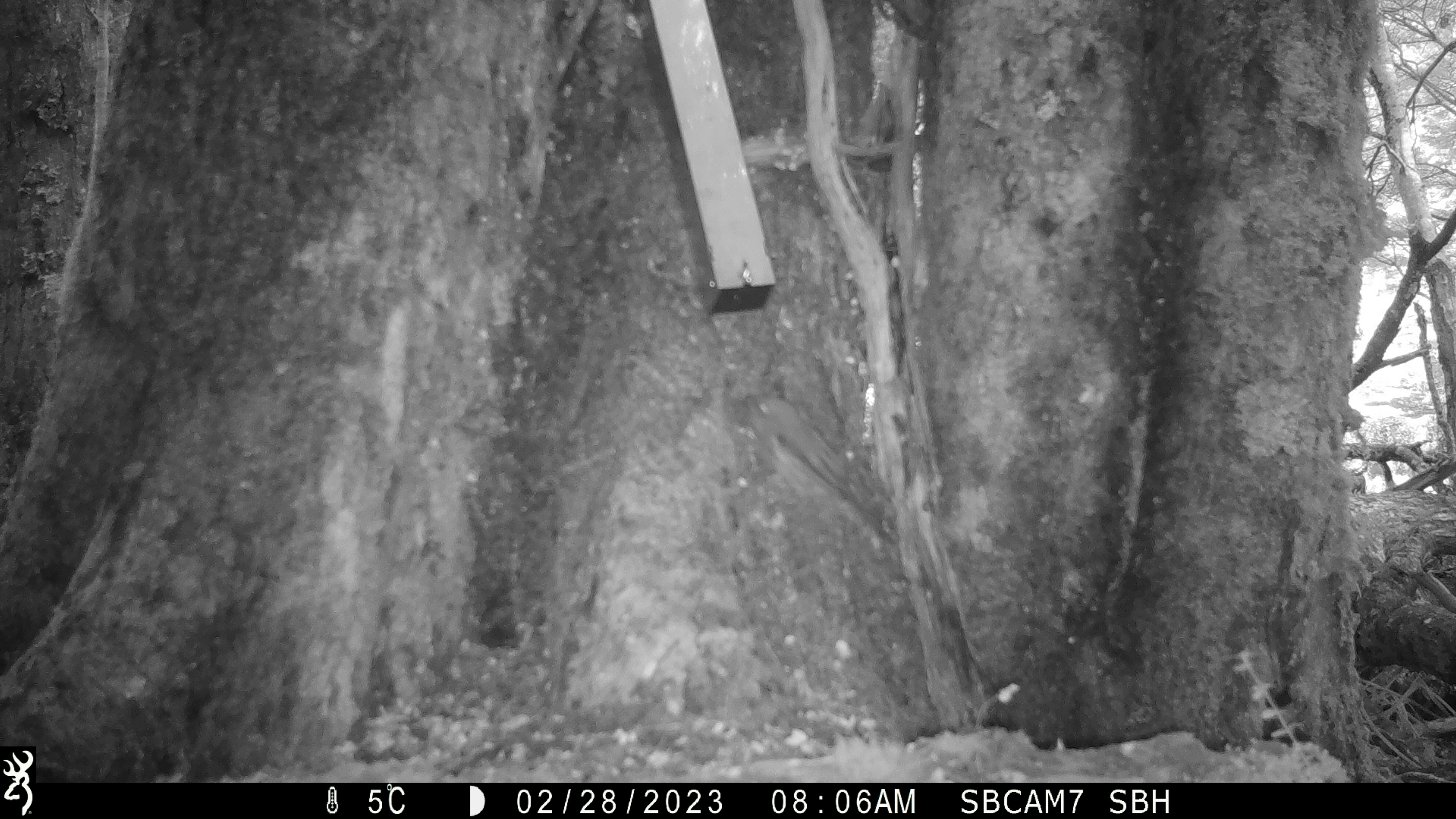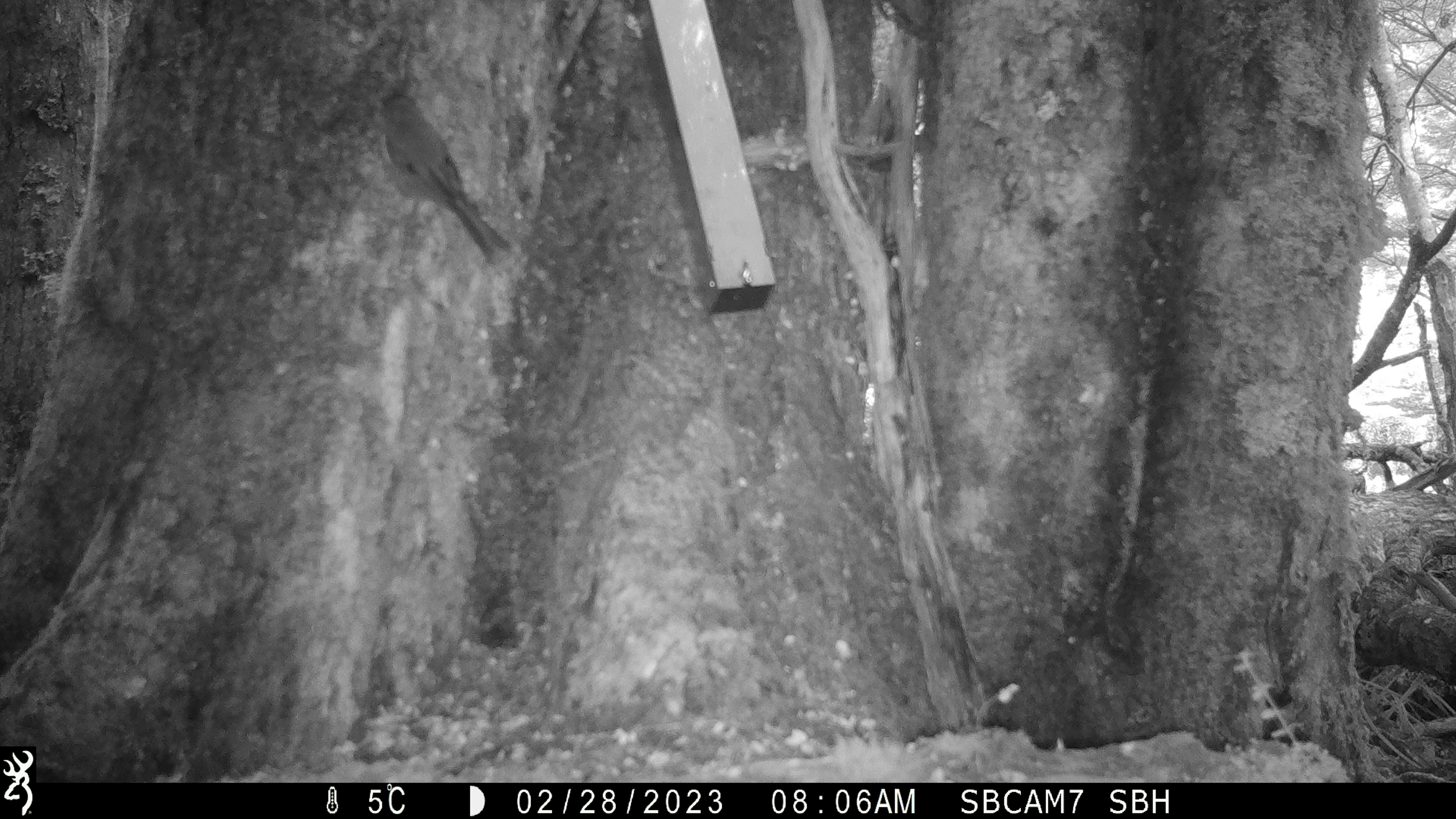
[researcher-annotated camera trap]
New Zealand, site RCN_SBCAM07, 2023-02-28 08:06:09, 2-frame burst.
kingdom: Animalia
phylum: Chordata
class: Aves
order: Passeriformes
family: Meliphagidae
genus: Anthornis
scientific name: Anthornis melanura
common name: new zealand bellbird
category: bellbird